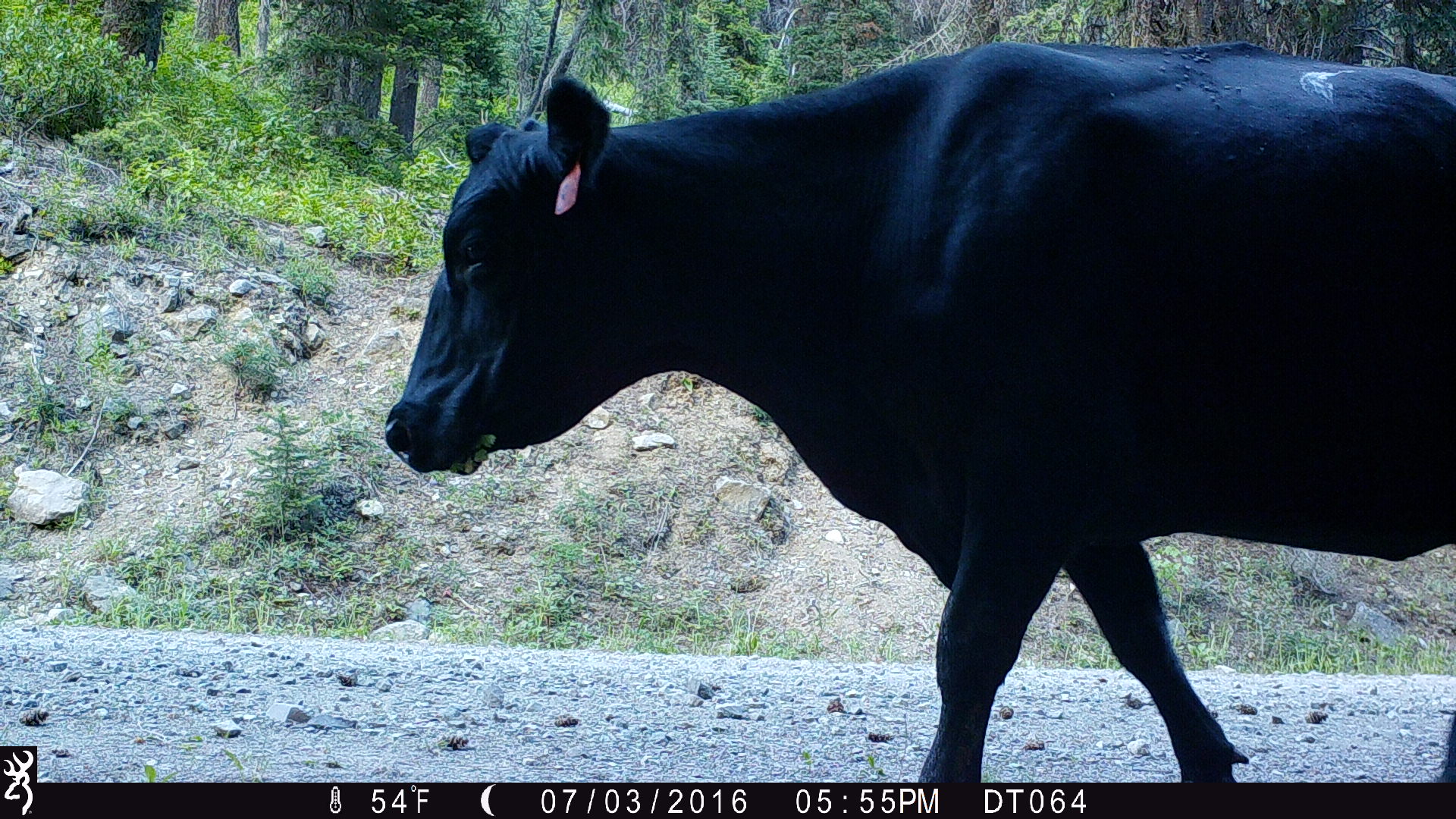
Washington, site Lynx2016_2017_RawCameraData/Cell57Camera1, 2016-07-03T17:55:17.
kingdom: Animalia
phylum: Chordata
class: Mammalia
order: Artiodactyla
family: Bovidae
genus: Bos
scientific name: Bos taurus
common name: domestic cattle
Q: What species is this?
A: Domestic cattle (Bos taurus).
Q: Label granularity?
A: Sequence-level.